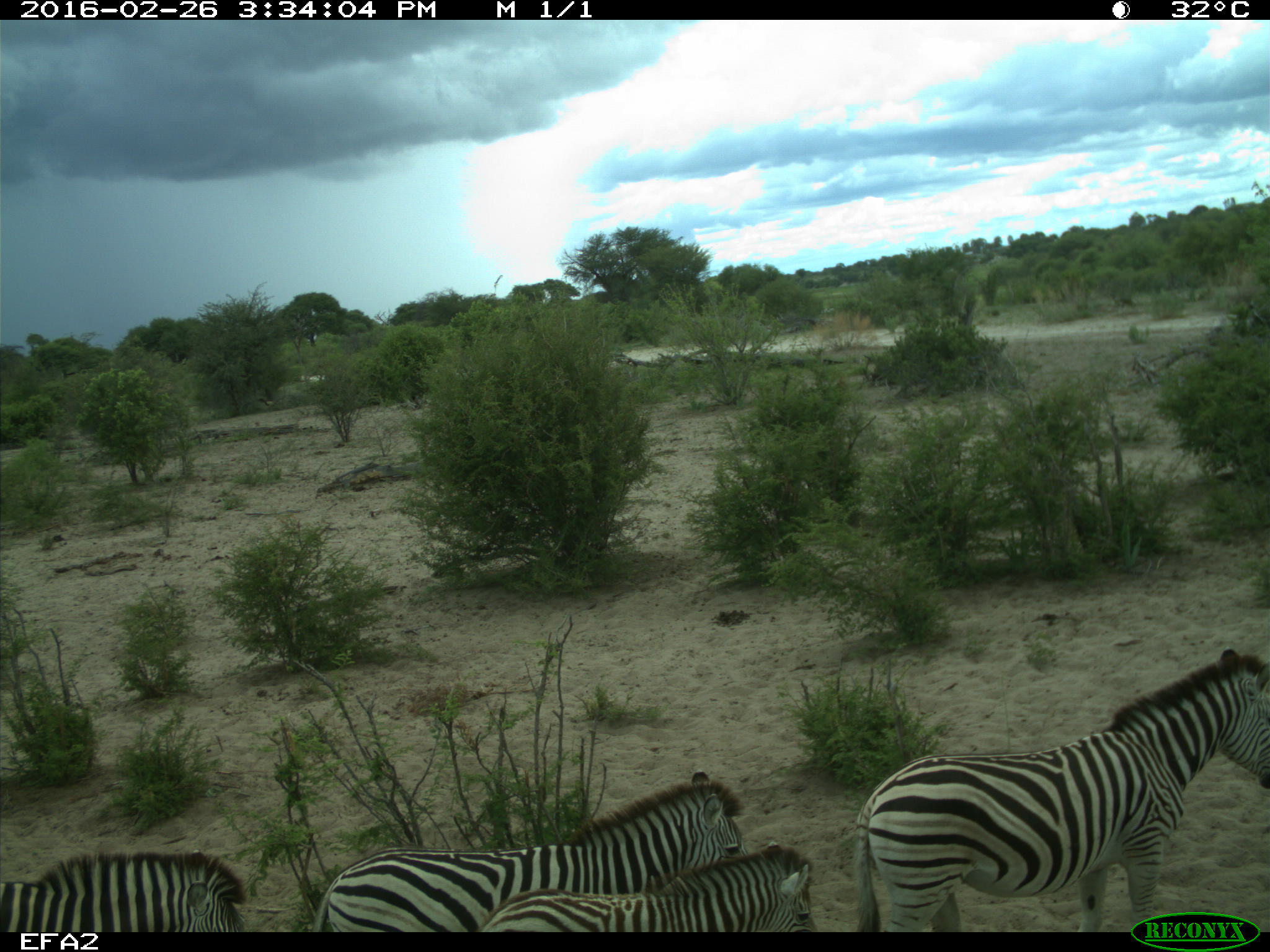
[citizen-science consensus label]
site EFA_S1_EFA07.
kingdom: Animalia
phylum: Chordata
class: Mammalia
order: Perissodactyla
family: Equidae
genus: Equus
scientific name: Equus quagga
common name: plains zebra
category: zebraplains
Zebraplains (plains zebra) (Equus quagga), count 4. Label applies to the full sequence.